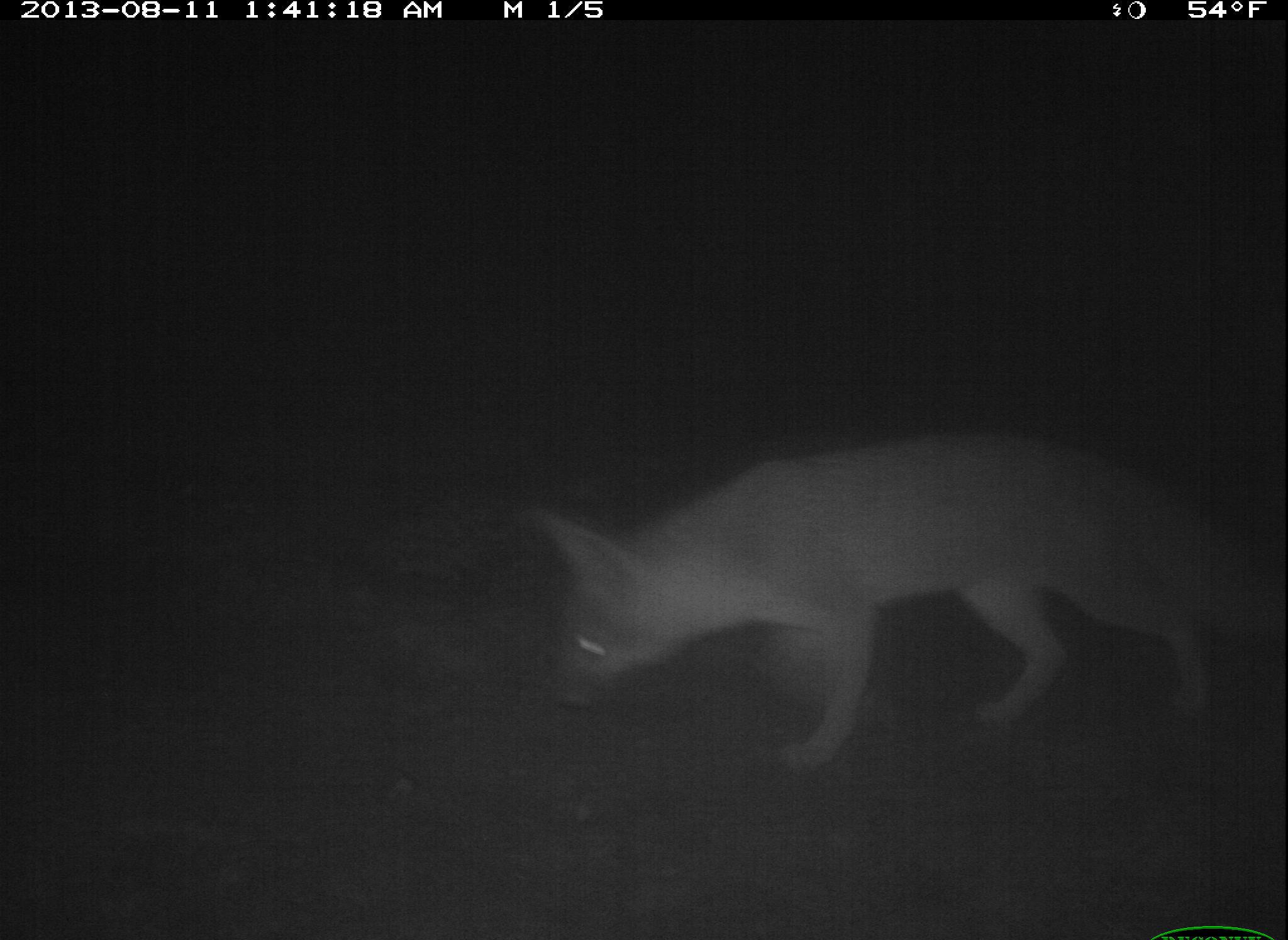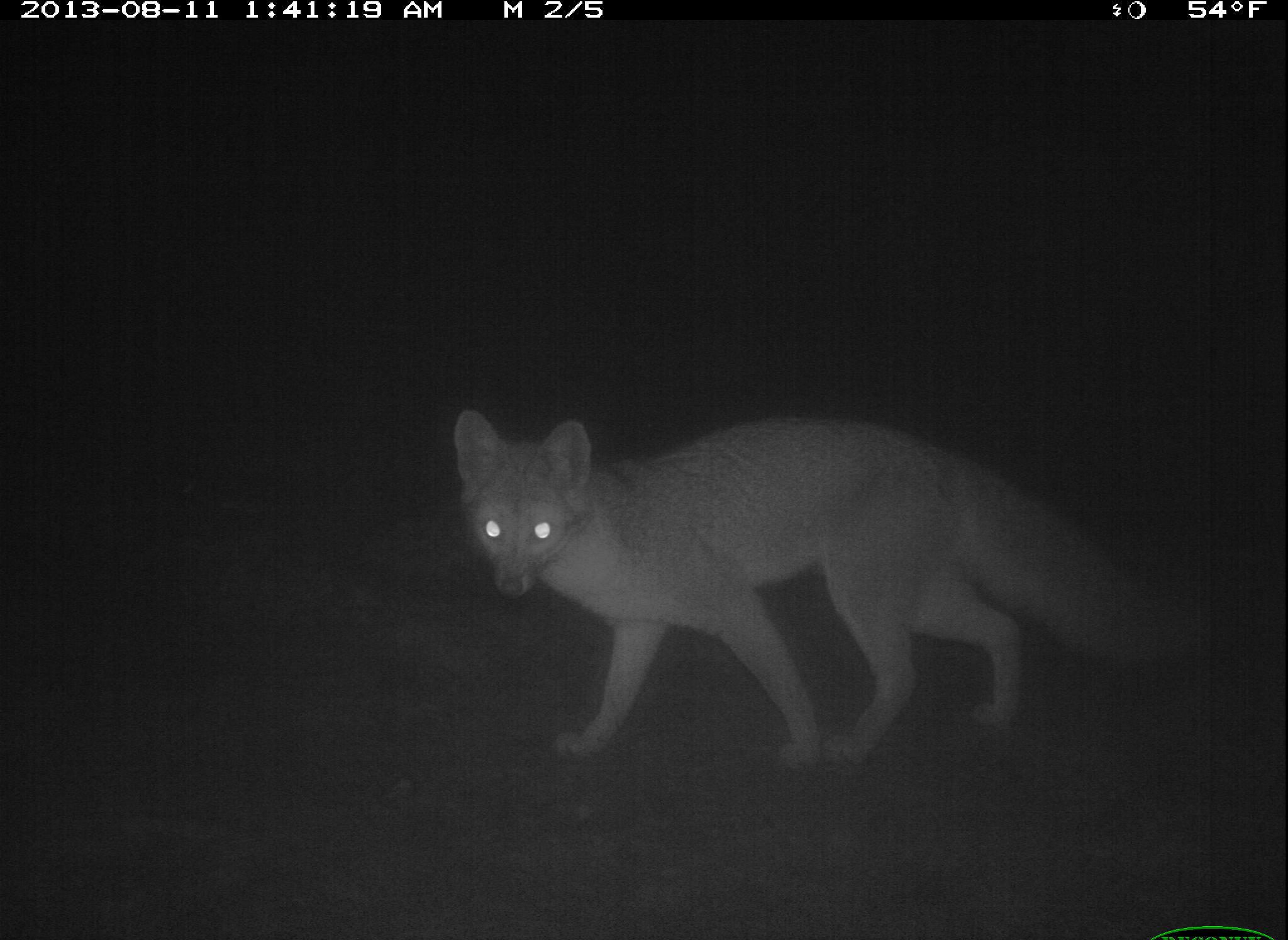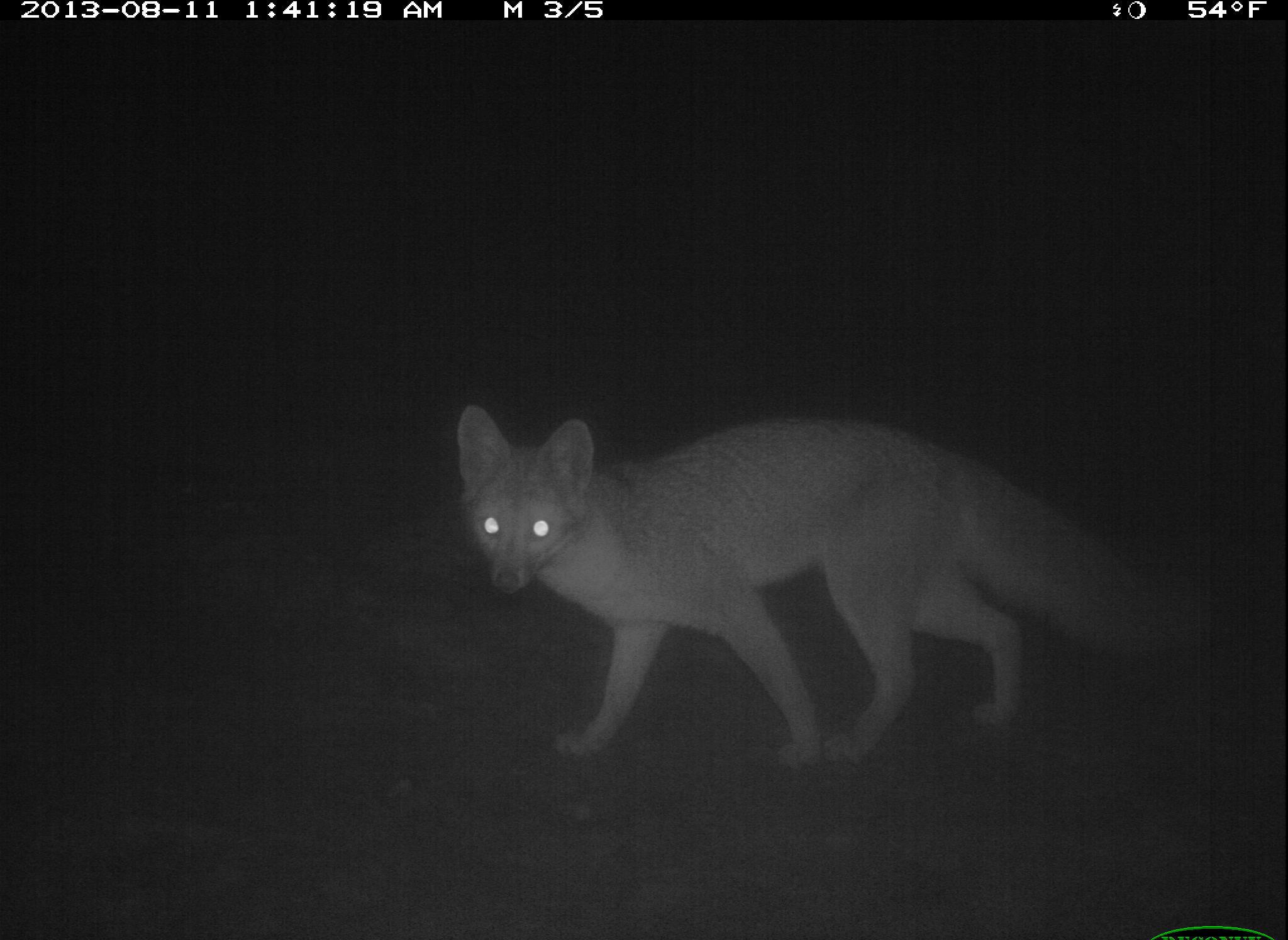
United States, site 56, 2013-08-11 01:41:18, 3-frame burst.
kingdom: Animalia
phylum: Chordata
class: Mammalia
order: Carnivora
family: Canidae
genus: Urocyon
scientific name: Urocyon cinereoargenteus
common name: gray fox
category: fox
Fox (gray fox) (Urocyon cinereoargenteus).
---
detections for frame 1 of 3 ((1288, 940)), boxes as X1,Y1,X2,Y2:
fox: 523,432,1287,772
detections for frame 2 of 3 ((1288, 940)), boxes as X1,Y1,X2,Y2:
fox: 452,406,1217,772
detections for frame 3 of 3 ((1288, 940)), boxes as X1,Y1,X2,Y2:
fox: 454,402,1211,775